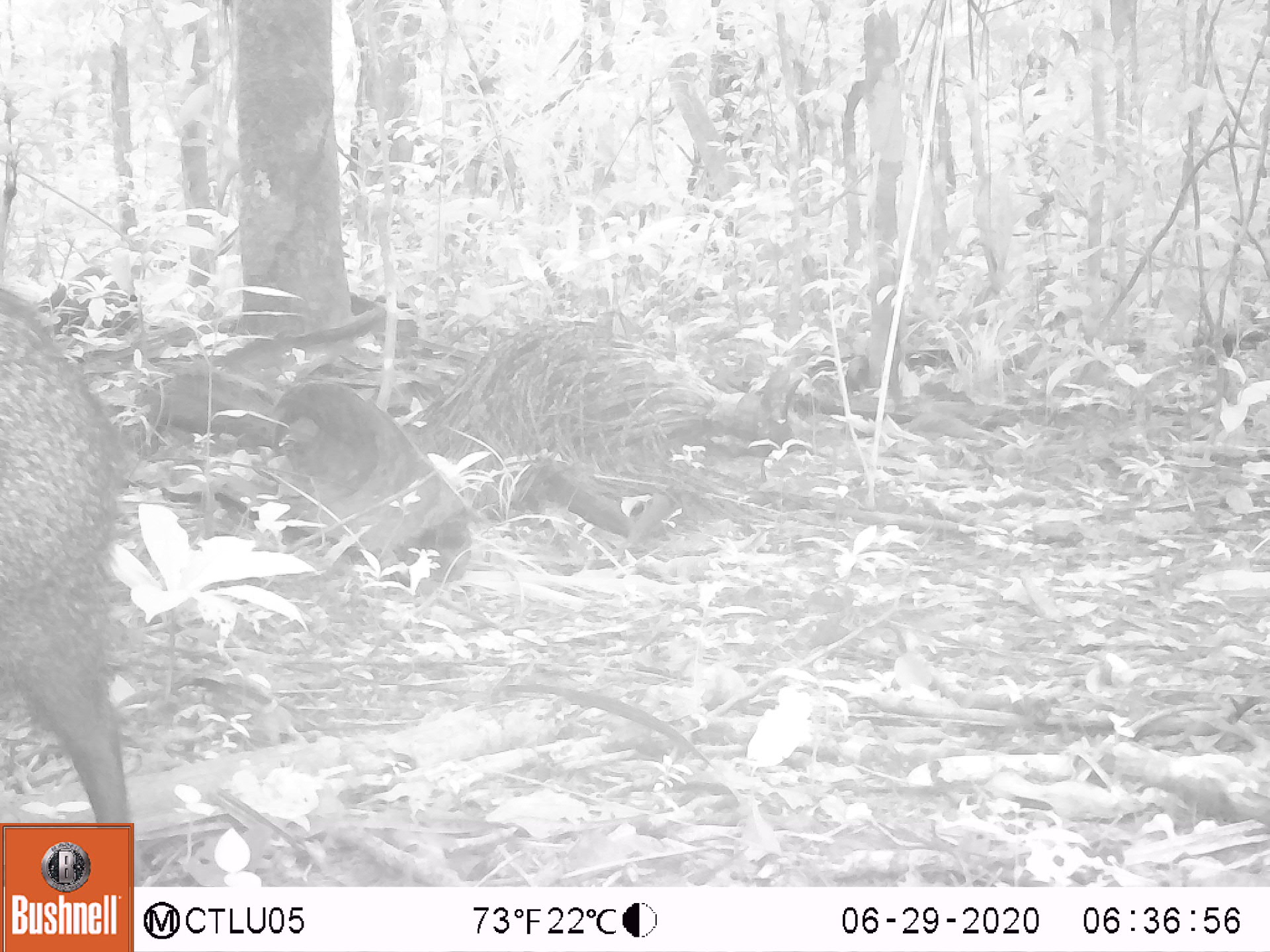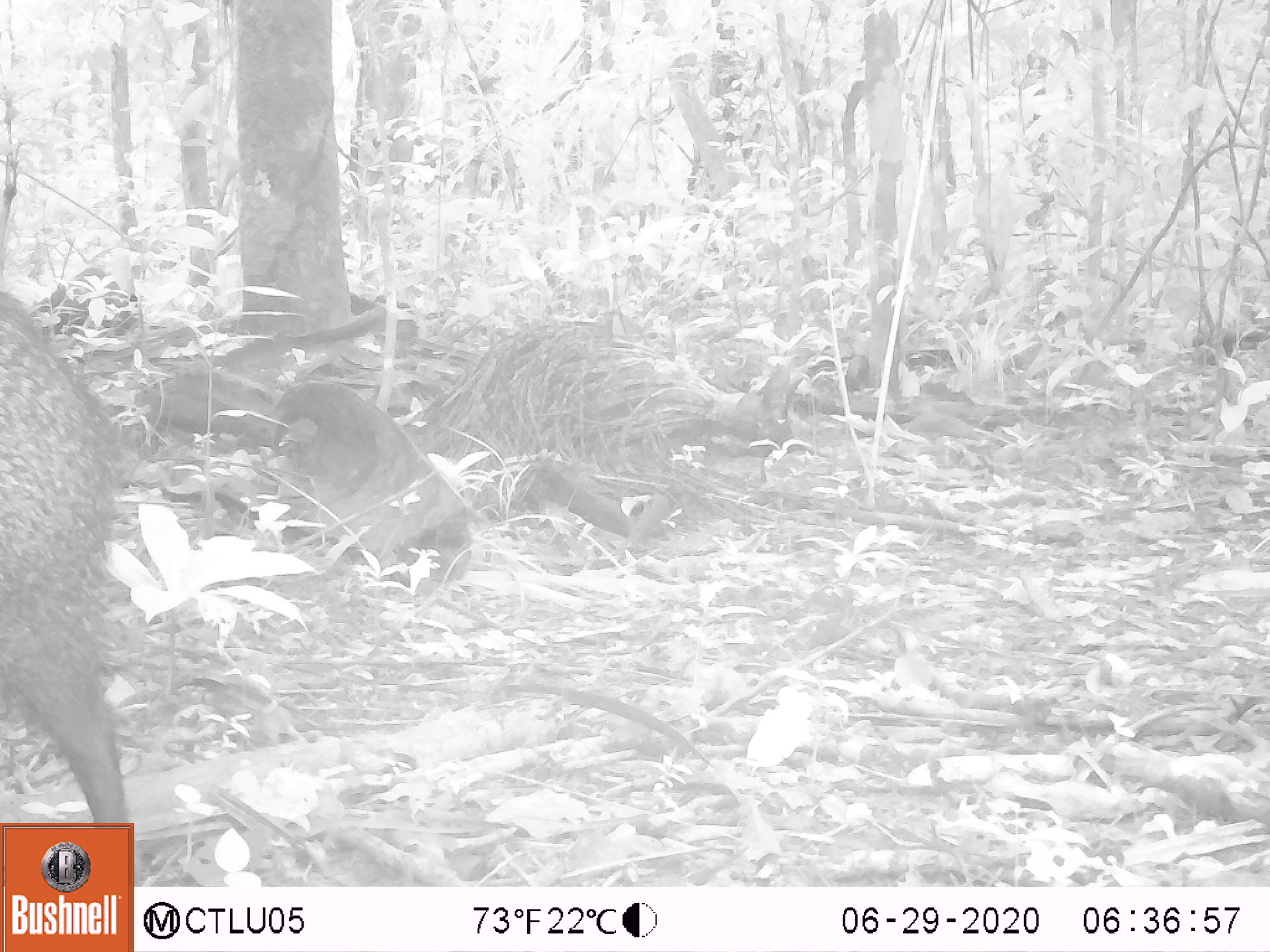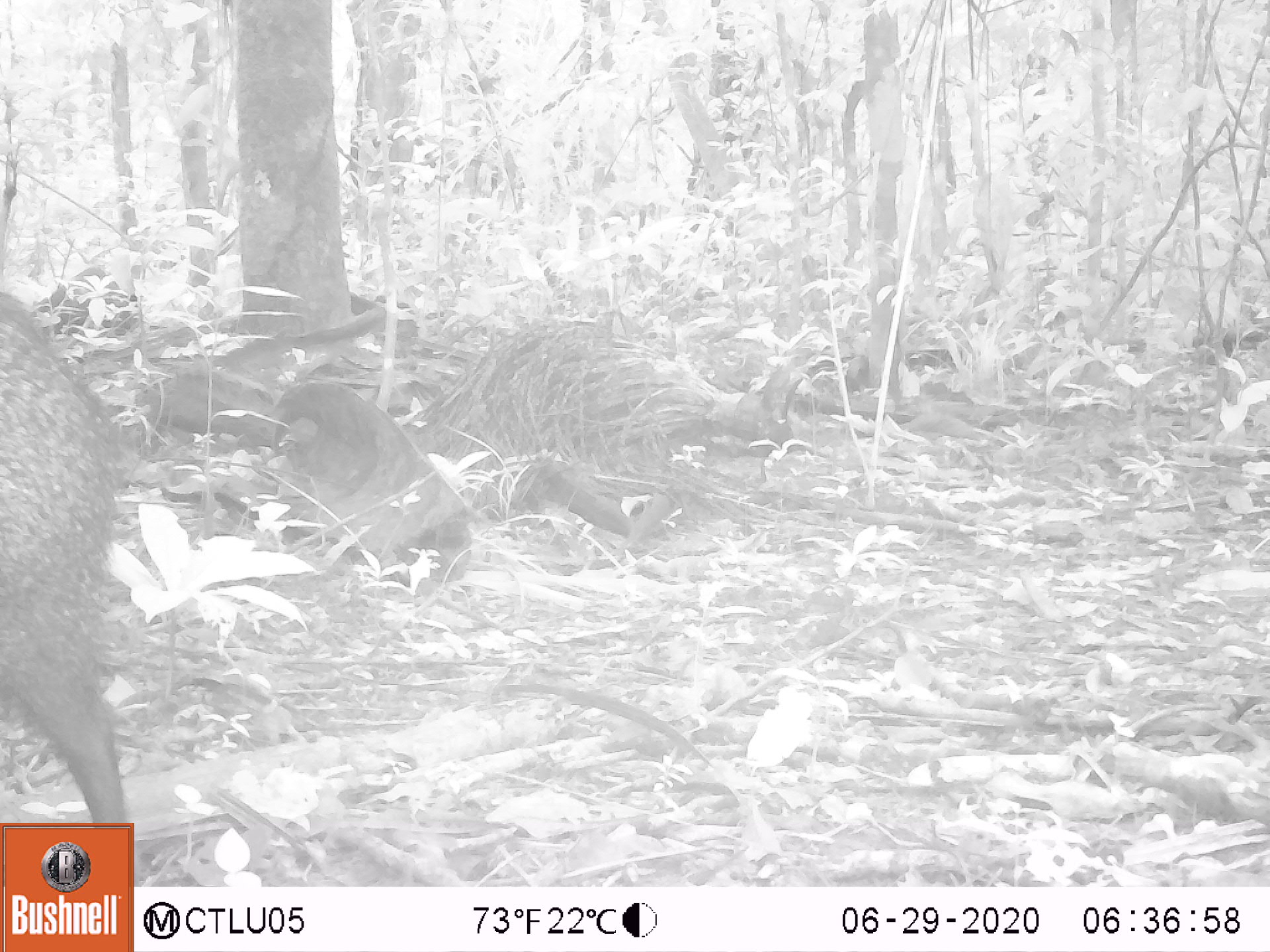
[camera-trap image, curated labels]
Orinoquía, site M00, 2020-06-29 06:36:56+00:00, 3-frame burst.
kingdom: Animalia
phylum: Chordata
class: Mammalia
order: Artiodactyla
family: Tayassuidae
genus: Pecari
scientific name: Pecari tajacu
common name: collared peccary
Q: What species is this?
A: Collared peccary (Pecari tajacu).